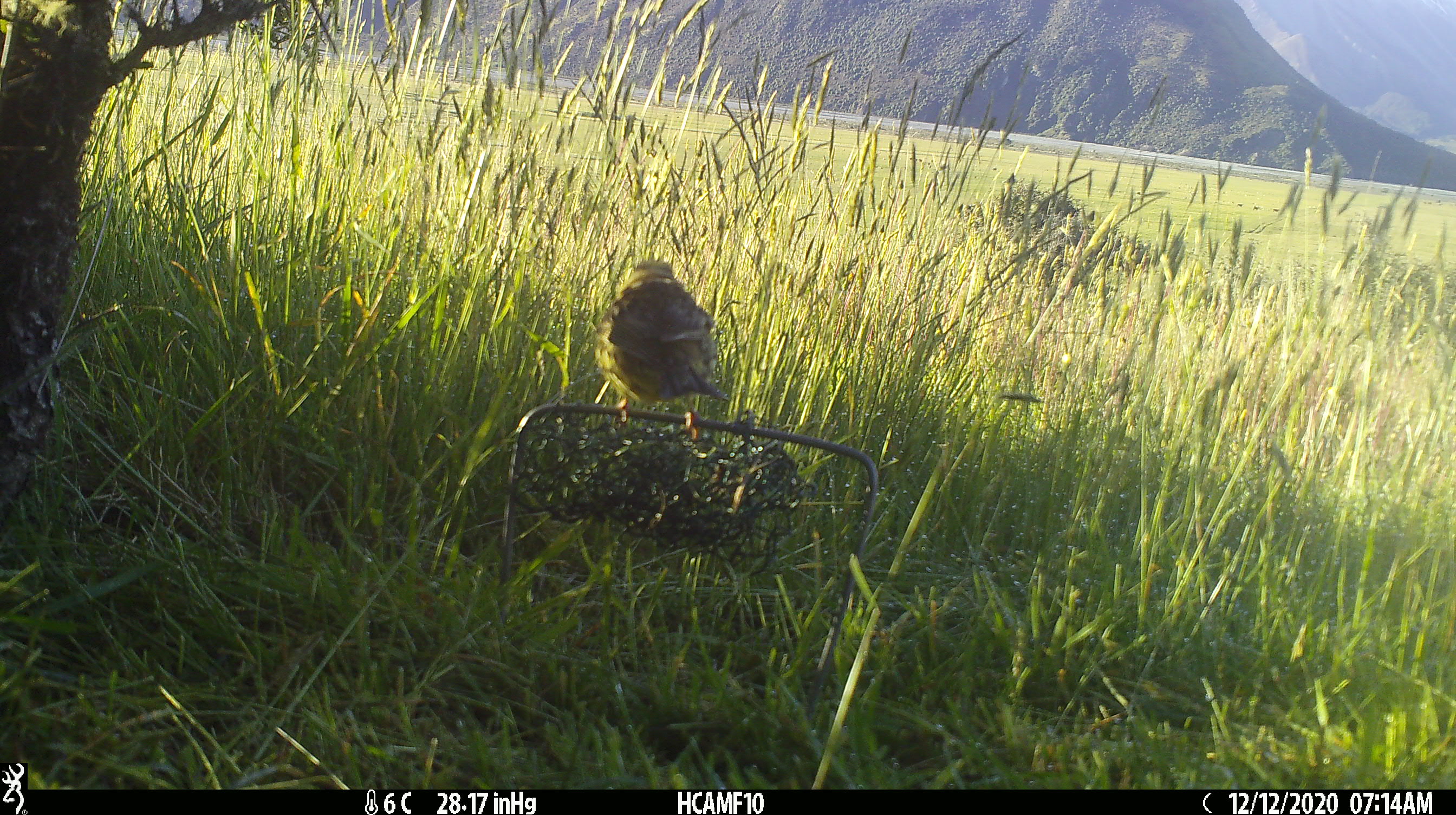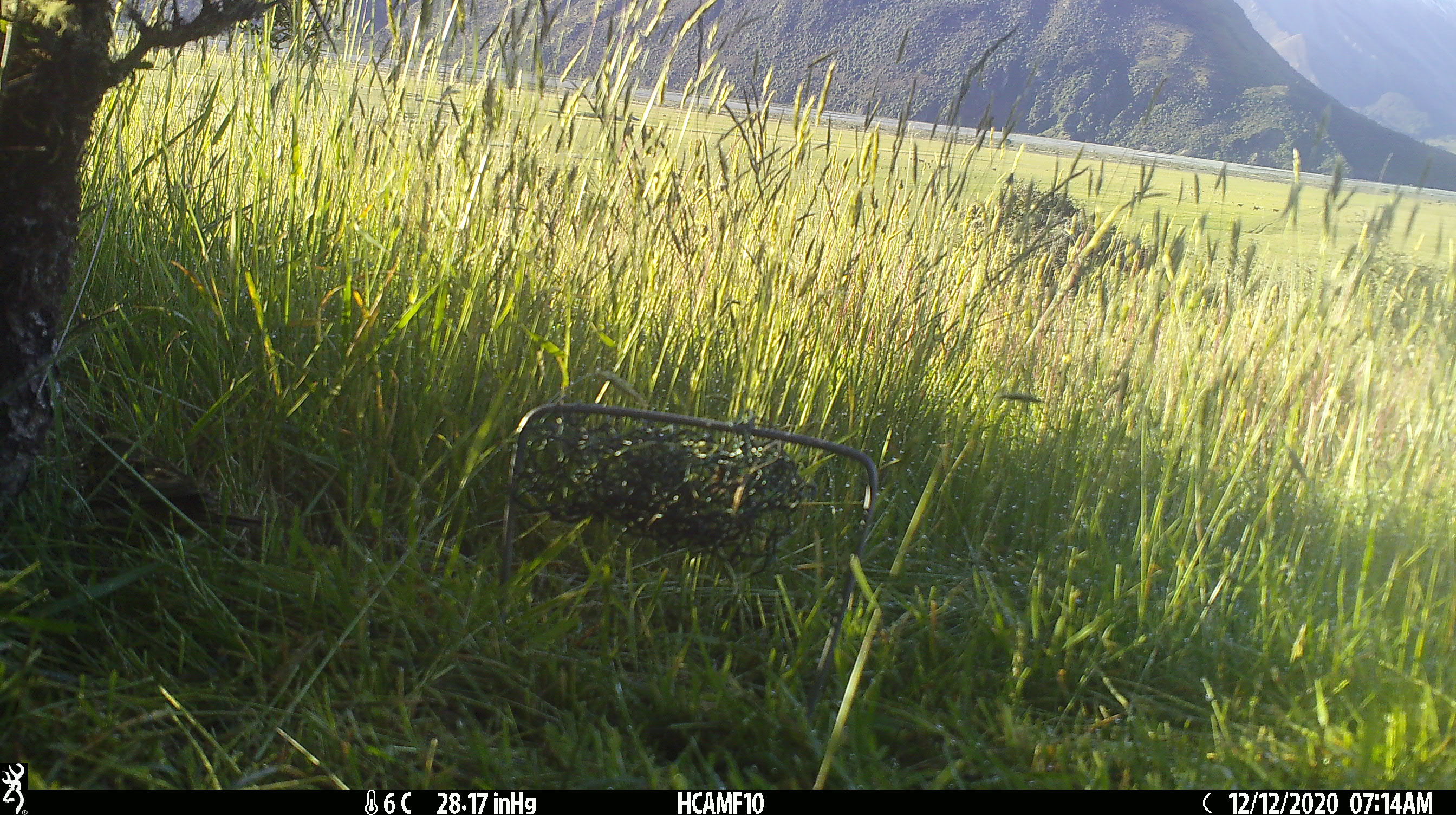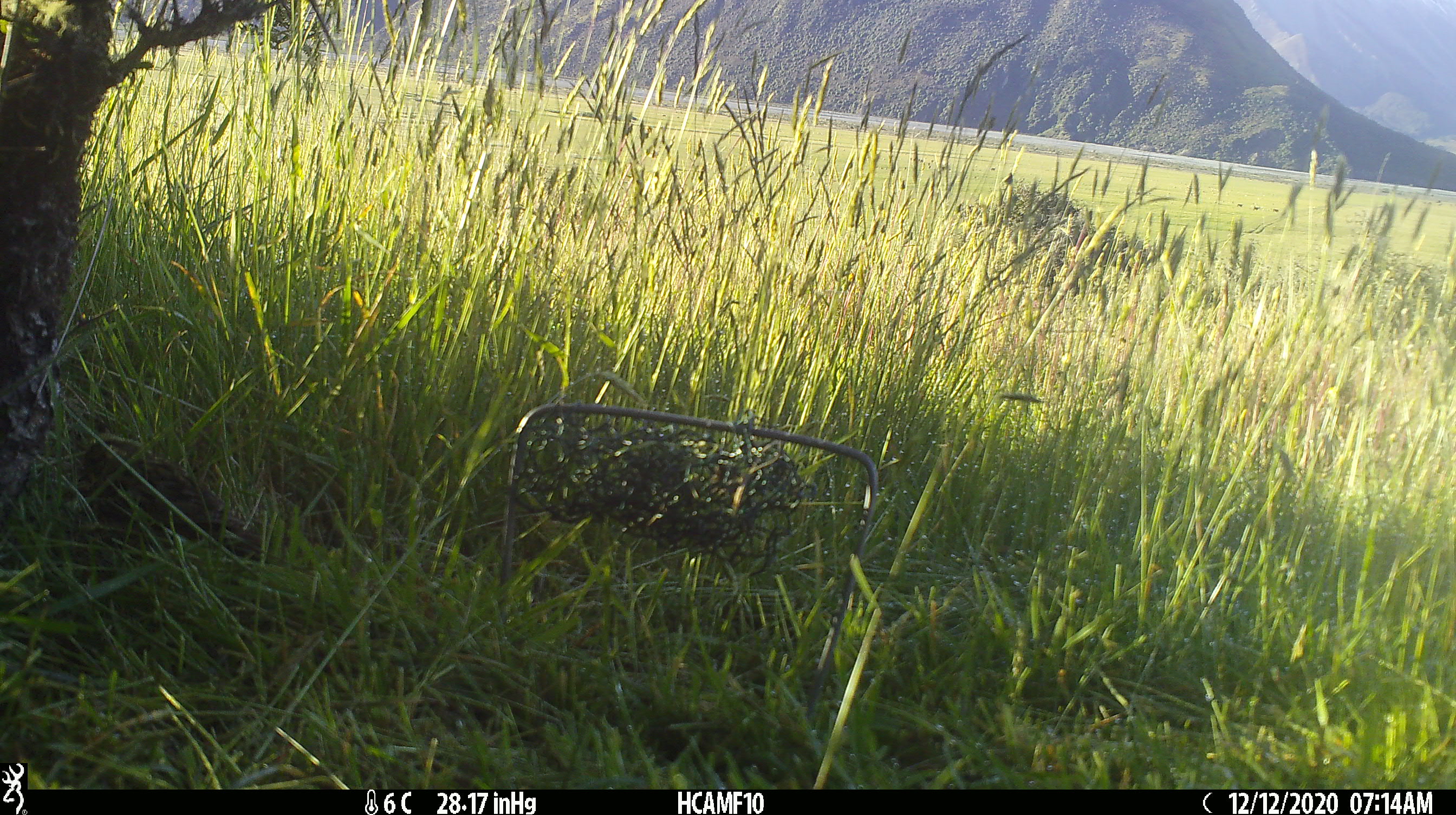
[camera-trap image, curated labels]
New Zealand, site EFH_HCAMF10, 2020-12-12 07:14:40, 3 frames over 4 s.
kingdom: Animalia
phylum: Chordata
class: Aves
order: Passeriformes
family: Emberizidae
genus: Emberiza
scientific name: Emberiza citrinella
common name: yellowhammer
Yellowhammer (Emberiza citrinella).